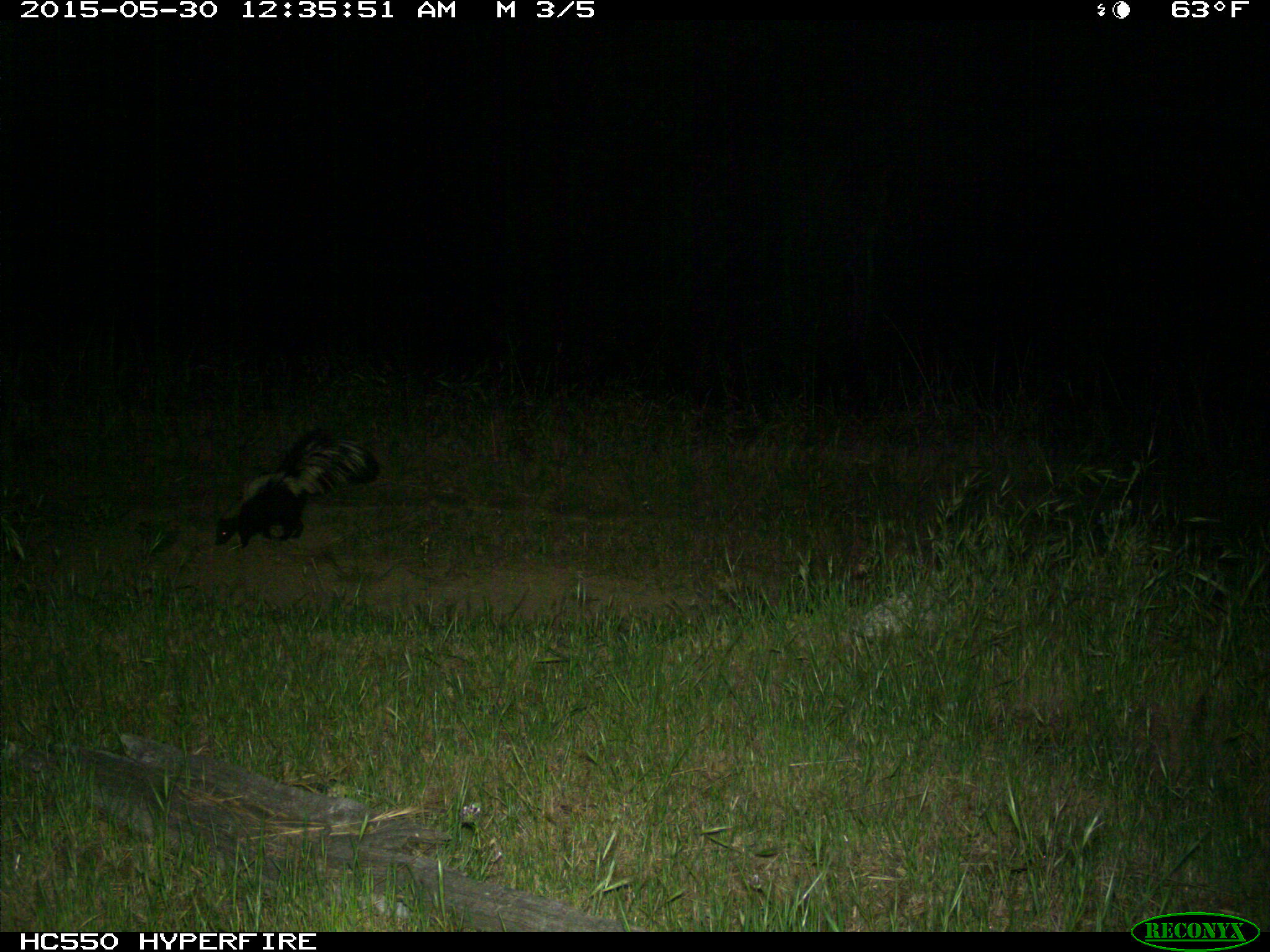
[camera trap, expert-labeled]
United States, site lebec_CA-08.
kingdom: Animalia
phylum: Chordata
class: Mammalia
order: Carnivora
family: Mephitidae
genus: Mephitis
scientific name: Mephitis mephitis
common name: striped skunk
Mephitis mephitis (striped skunk).